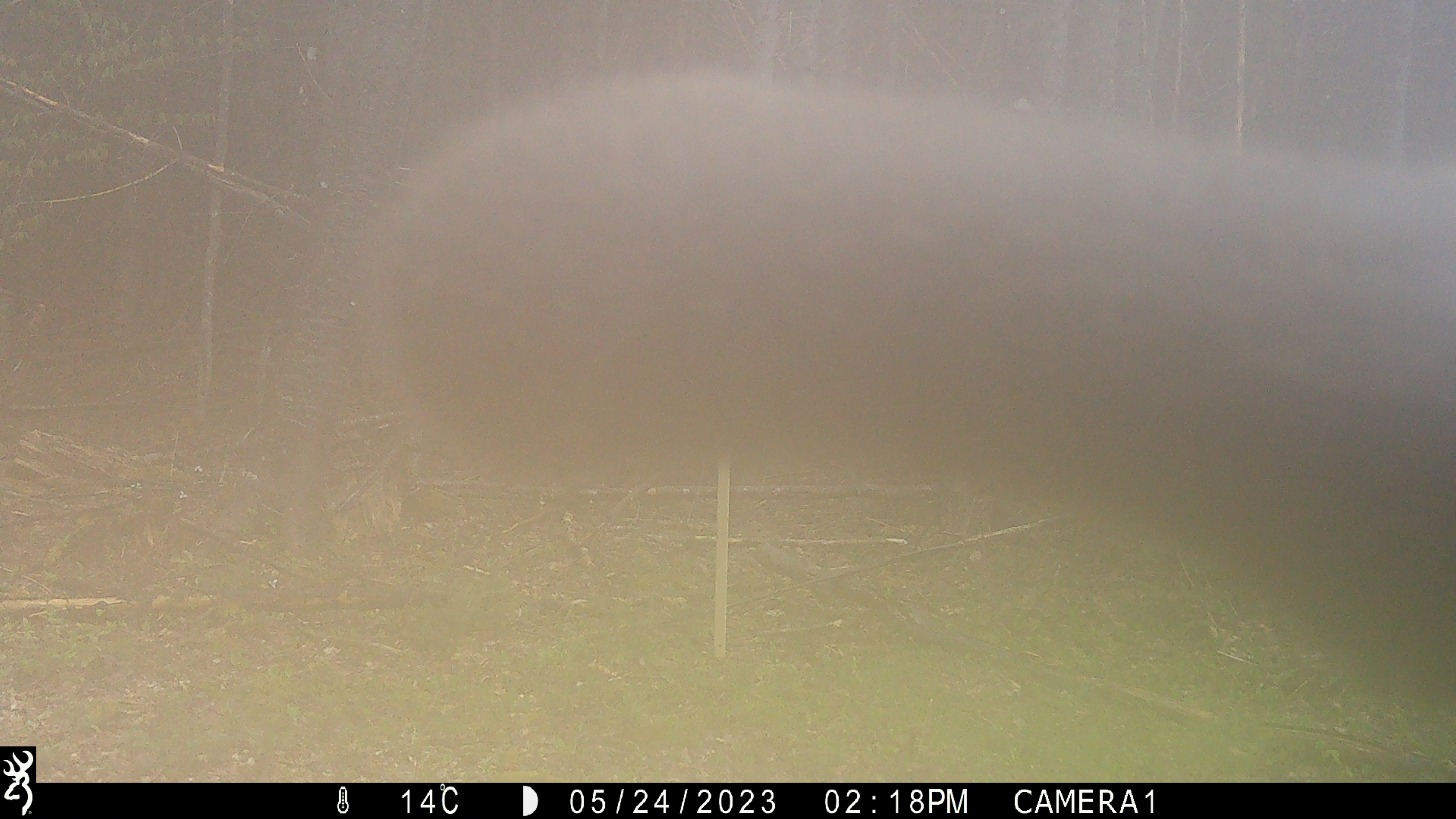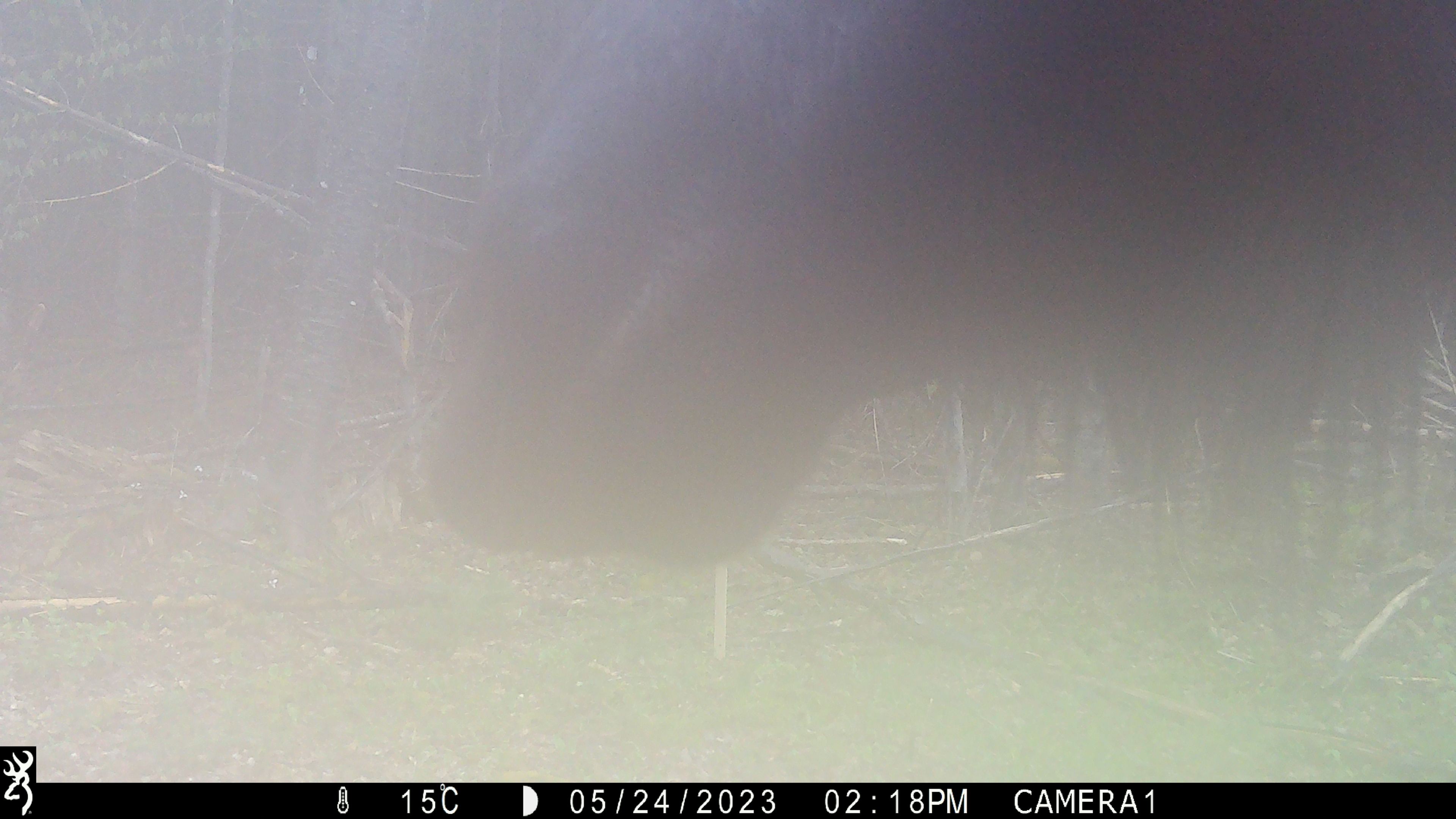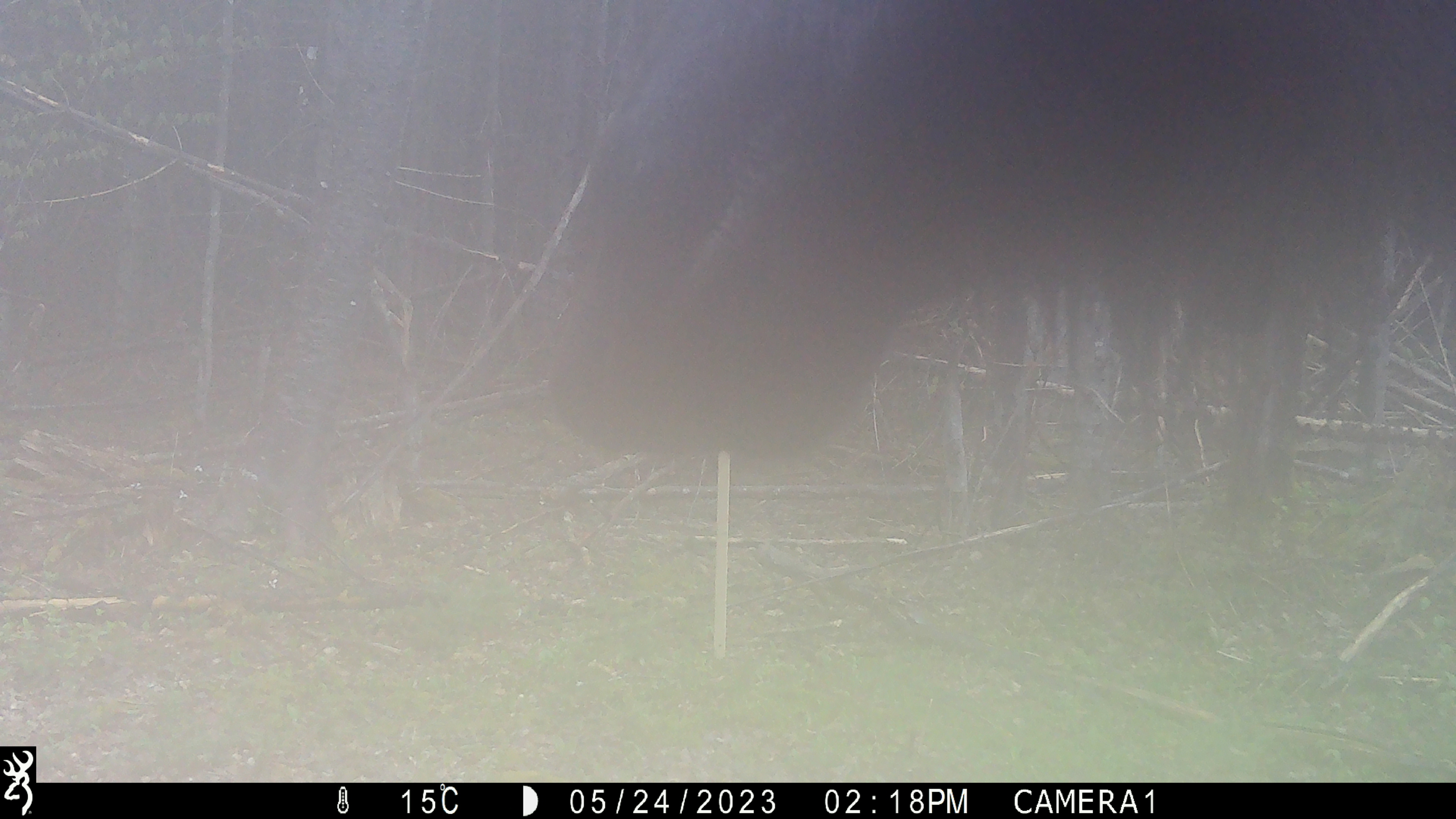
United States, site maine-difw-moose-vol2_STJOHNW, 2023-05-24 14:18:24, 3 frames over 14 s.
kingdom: Animalia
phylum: Chordata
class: Mammalia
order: Artiodactyla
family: Cervidae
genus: Alces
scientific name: Alces alces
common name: moose